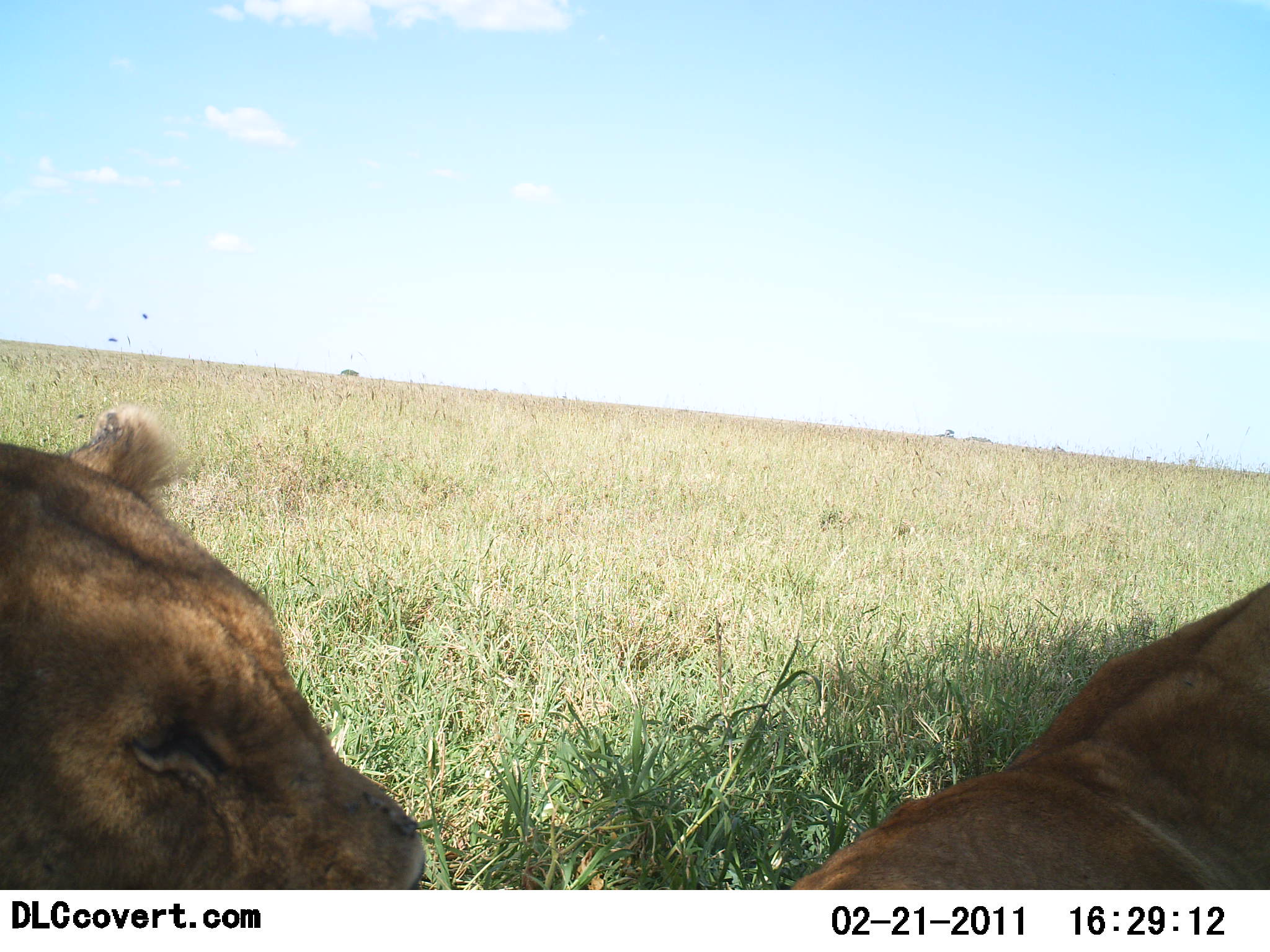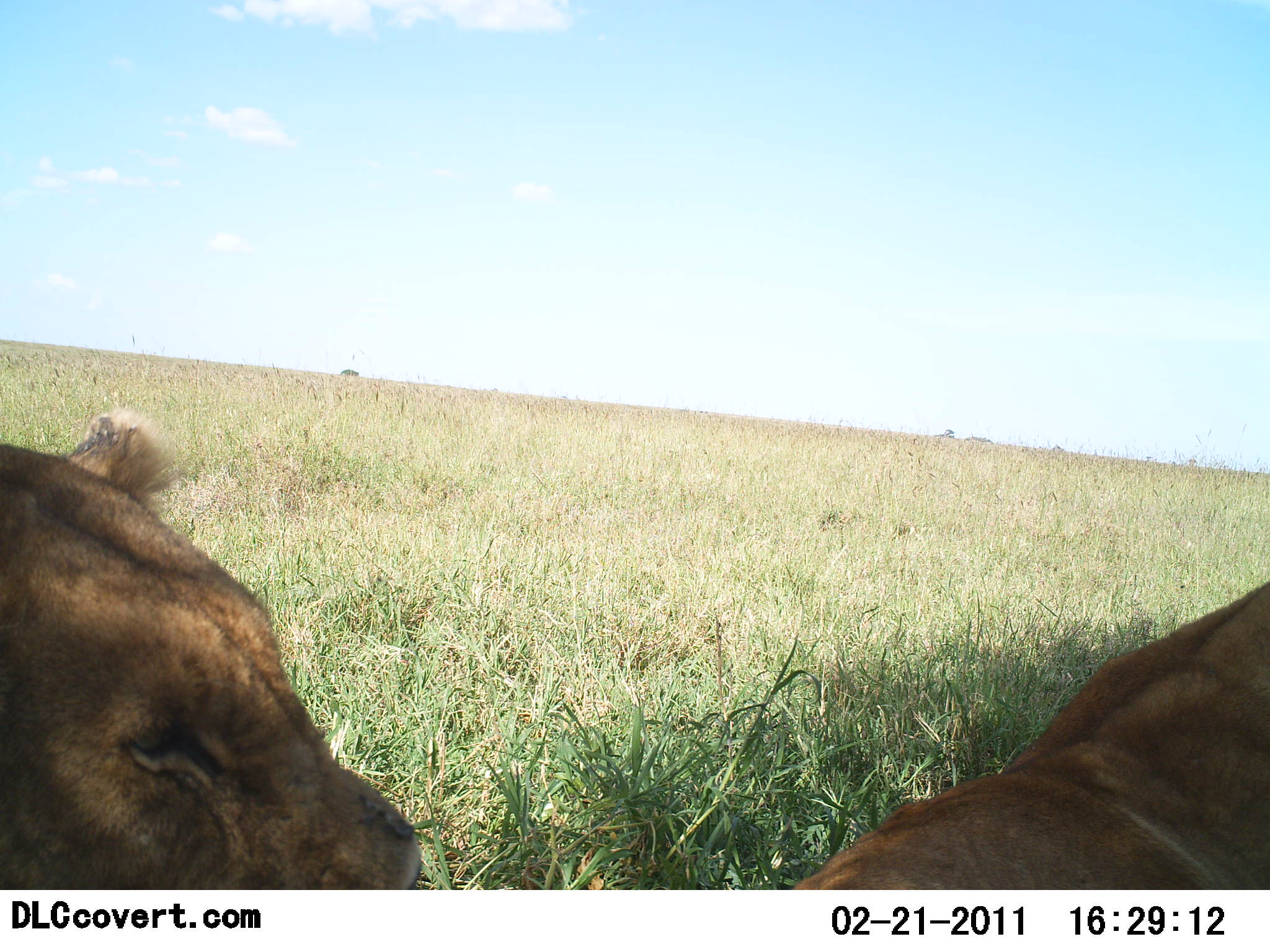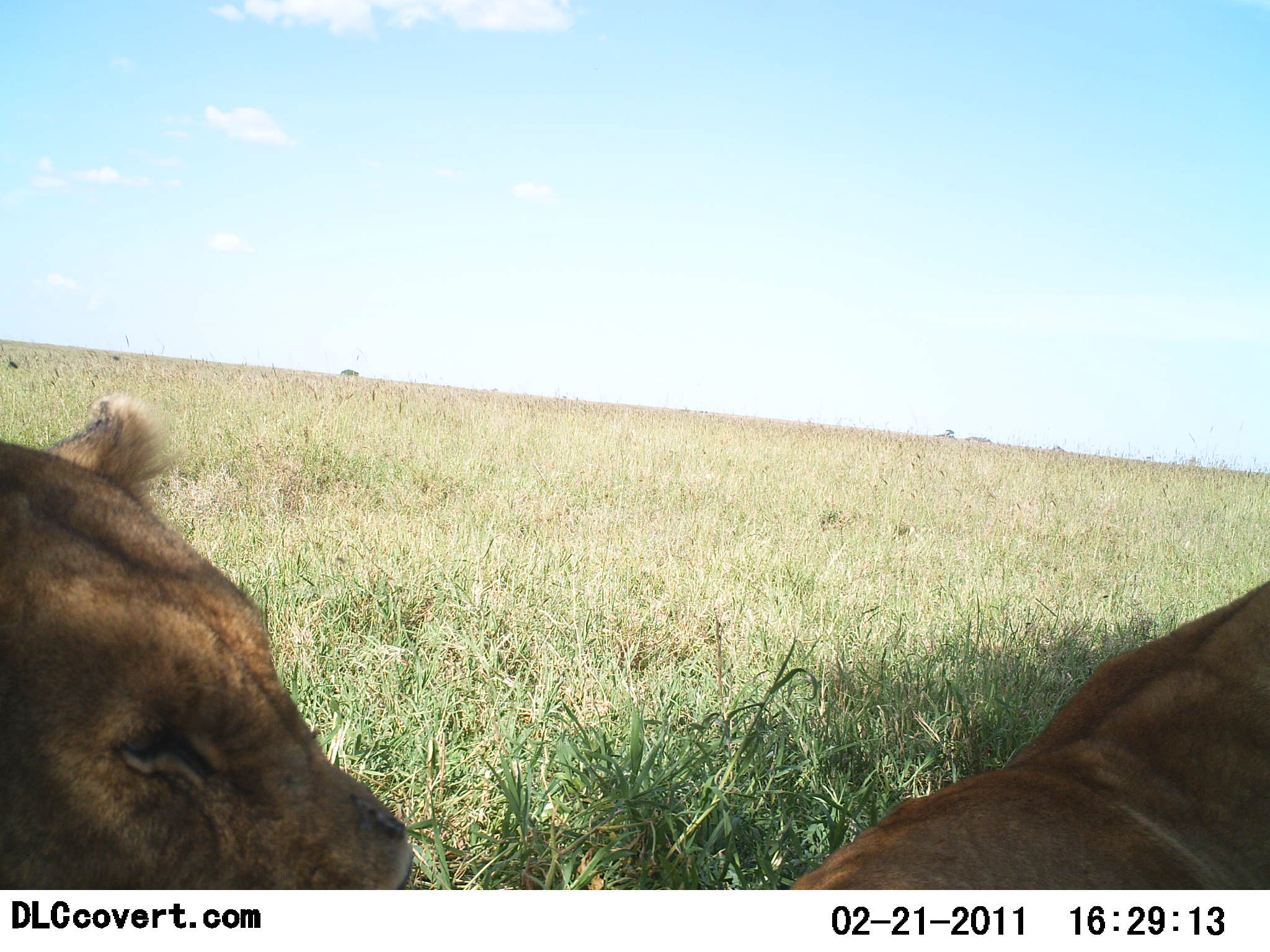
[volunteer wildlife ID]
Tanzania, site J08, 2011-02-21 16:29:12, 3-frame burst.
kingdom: Animalia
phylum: Chordata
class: Mammalia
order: Carnivora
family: Felidae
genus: Panthera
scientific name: Panthera leo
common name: lion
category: lionfemale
Lionfemale (lion) (Panthera leo), count 2. Behavior (volunteer vote fractions): standing 0%, resting 92%, moving 8%, interacting 17%. Young present (vote fraction): 0%. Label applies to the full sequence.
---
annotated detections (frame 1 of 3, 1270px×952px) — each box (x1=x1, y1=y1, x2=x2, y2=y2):
animal: (x1=0, y1=405, x2=428, y2=890); (x1=788, y1=577, x2=1270, y2=891)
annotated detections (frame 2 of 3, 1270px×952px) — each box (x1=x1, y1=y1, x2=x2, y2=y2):
animal: (x1=0, y1=406, x2=427, y2=889); (x1=783, y1=582, x2=1270, y2=891)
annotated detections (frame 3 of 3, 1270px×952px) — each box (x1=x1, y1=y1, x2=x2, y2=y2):
animal: (x1=0, y1=388, x2=417, y2=889); (x1=786, y1=579, x2=1270, y2=890)